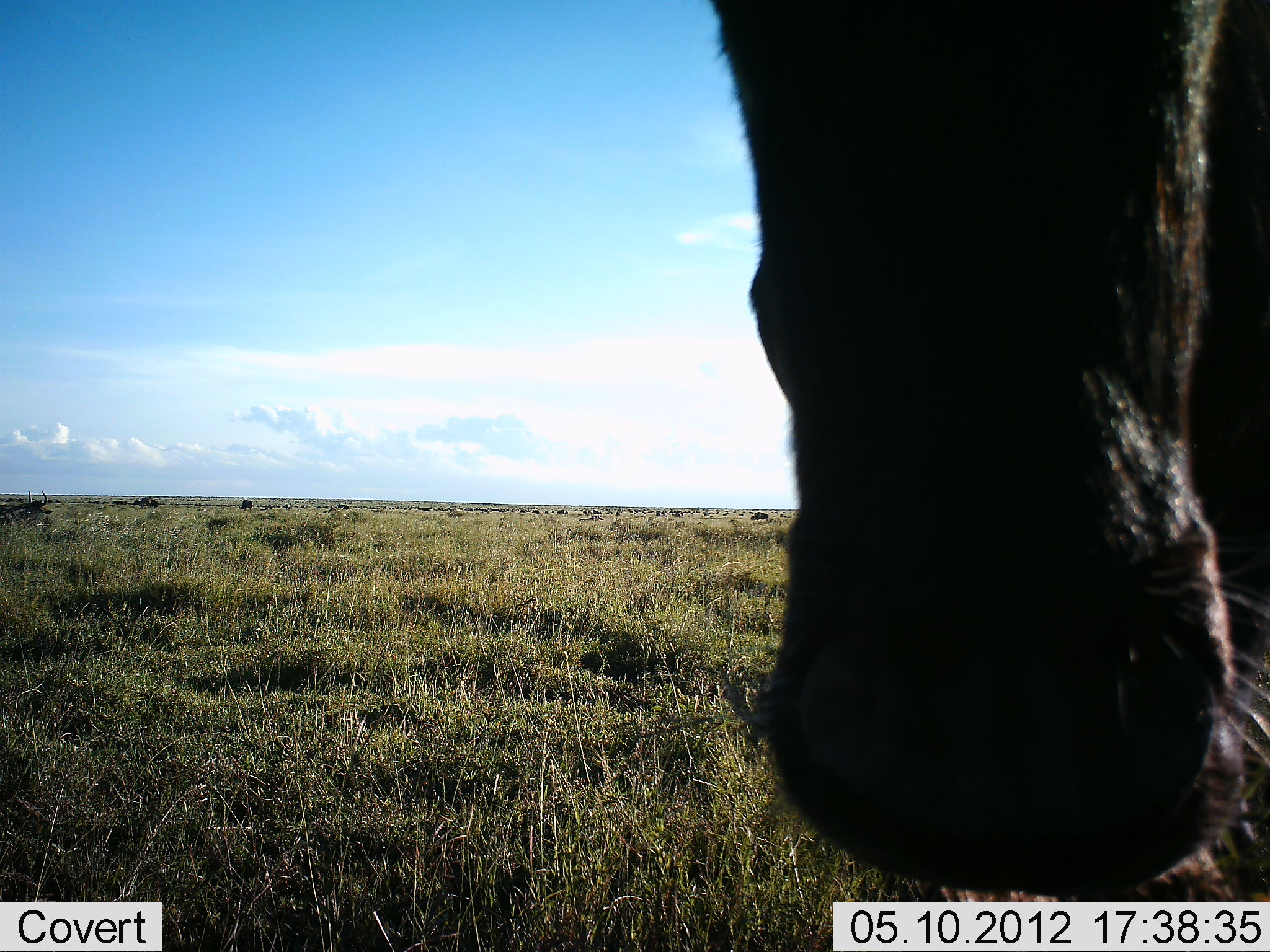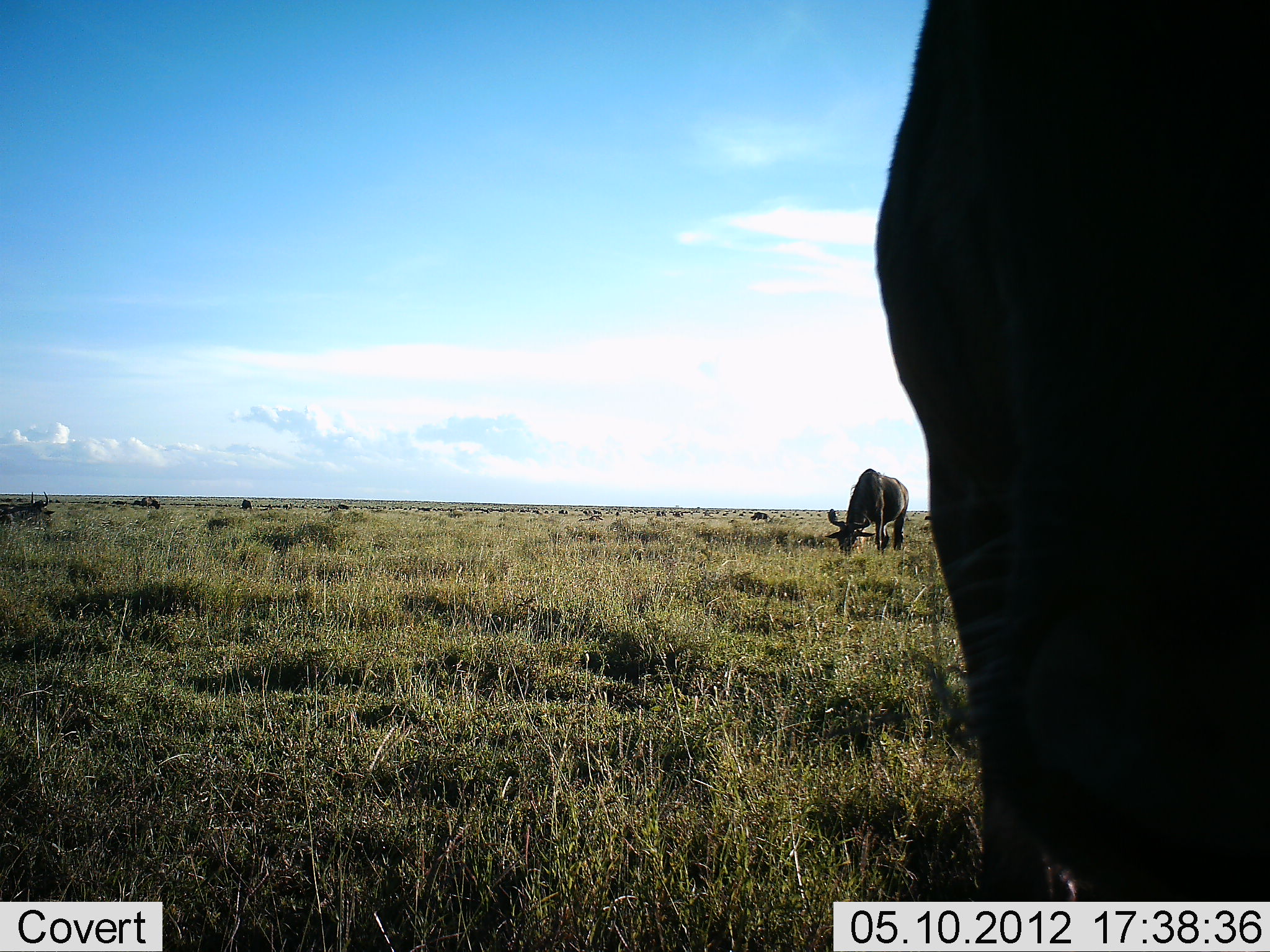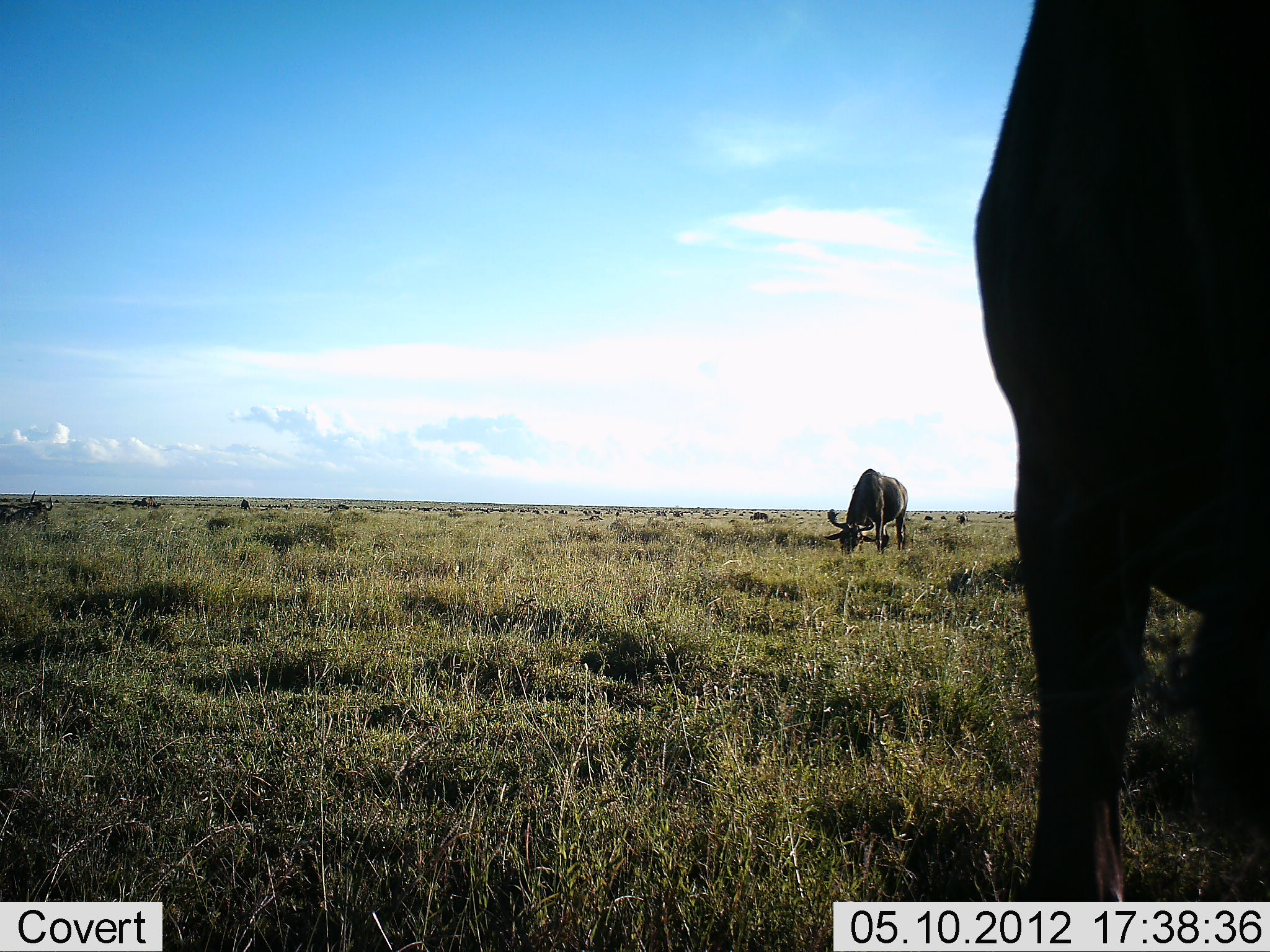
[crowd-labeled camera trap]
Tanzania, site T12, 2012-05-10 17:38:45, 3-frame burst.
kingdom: Animalia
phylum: Chordata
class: Mammalia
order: Artiodactyla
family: Bovidae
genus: Connochaetes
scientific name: Connochaetes taurinus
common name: blue wildebeest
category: wildebeest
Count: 2.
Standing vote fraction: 50%.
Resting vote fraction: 10%.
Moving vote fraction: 30%.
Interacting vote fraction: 0%.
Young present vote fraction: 0%.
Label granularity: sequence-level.